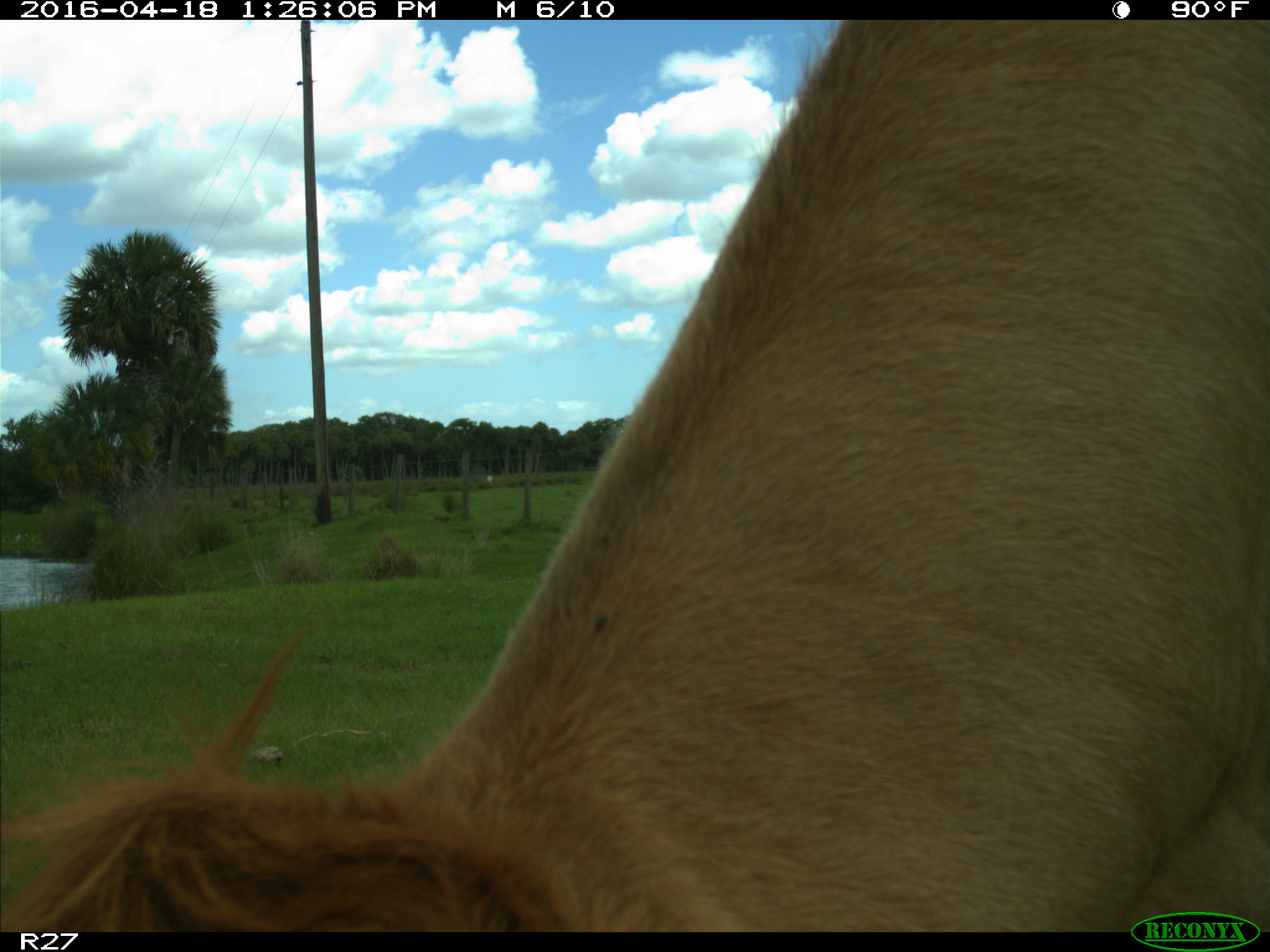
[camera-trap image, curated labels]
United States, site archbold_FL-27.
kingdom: Animalia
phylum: Chordata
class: Mammalia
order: Artiodactyla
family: Bovidae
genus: Bos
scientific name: Bos taurus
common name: domestic cow